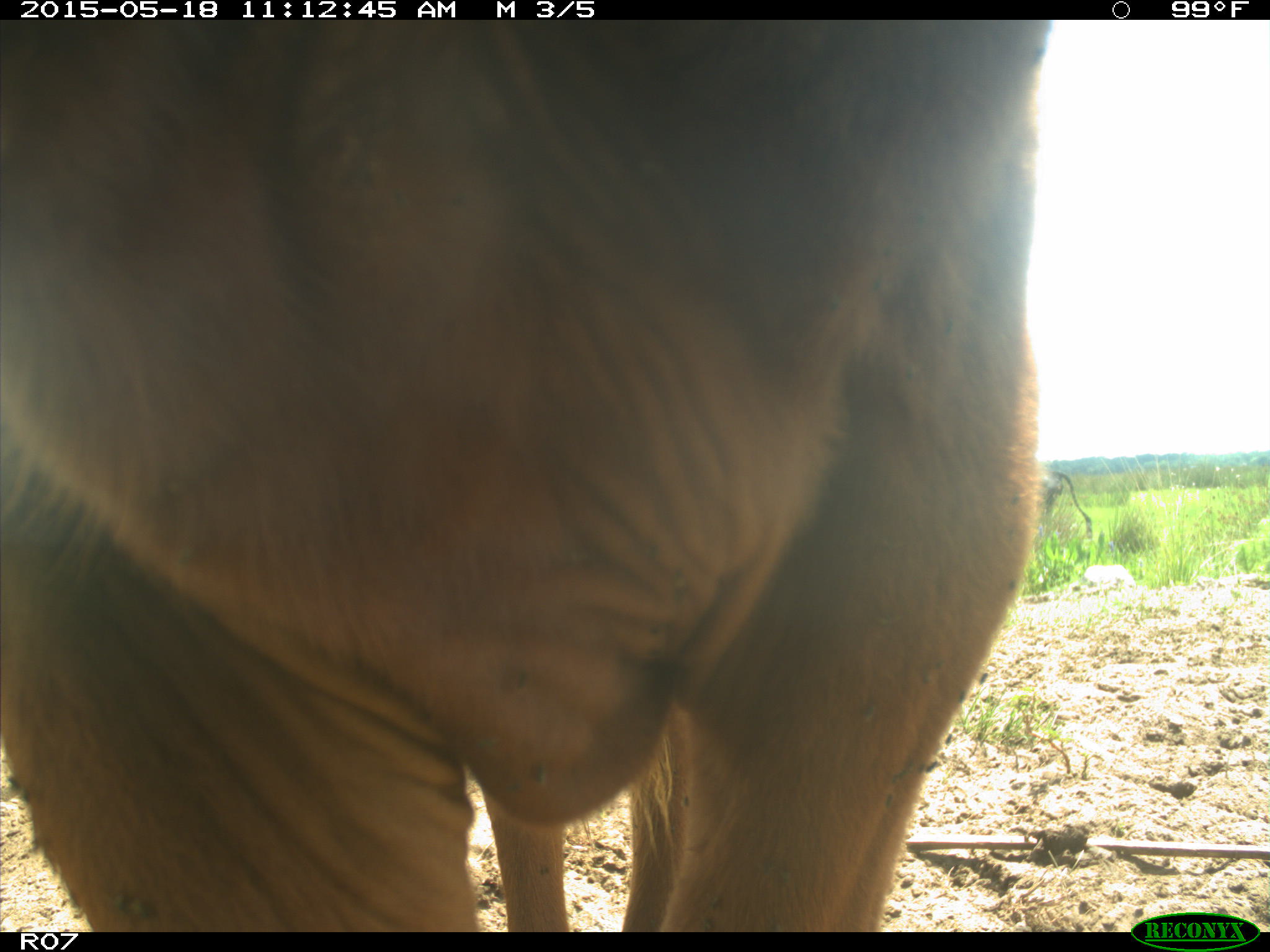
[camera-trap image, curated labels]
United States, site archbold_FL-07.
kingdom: Animalia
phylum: Chordata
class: Mammalia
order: Artiodactyla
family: Bovidae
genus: Bos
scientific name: Bos taurus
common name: domestic cow